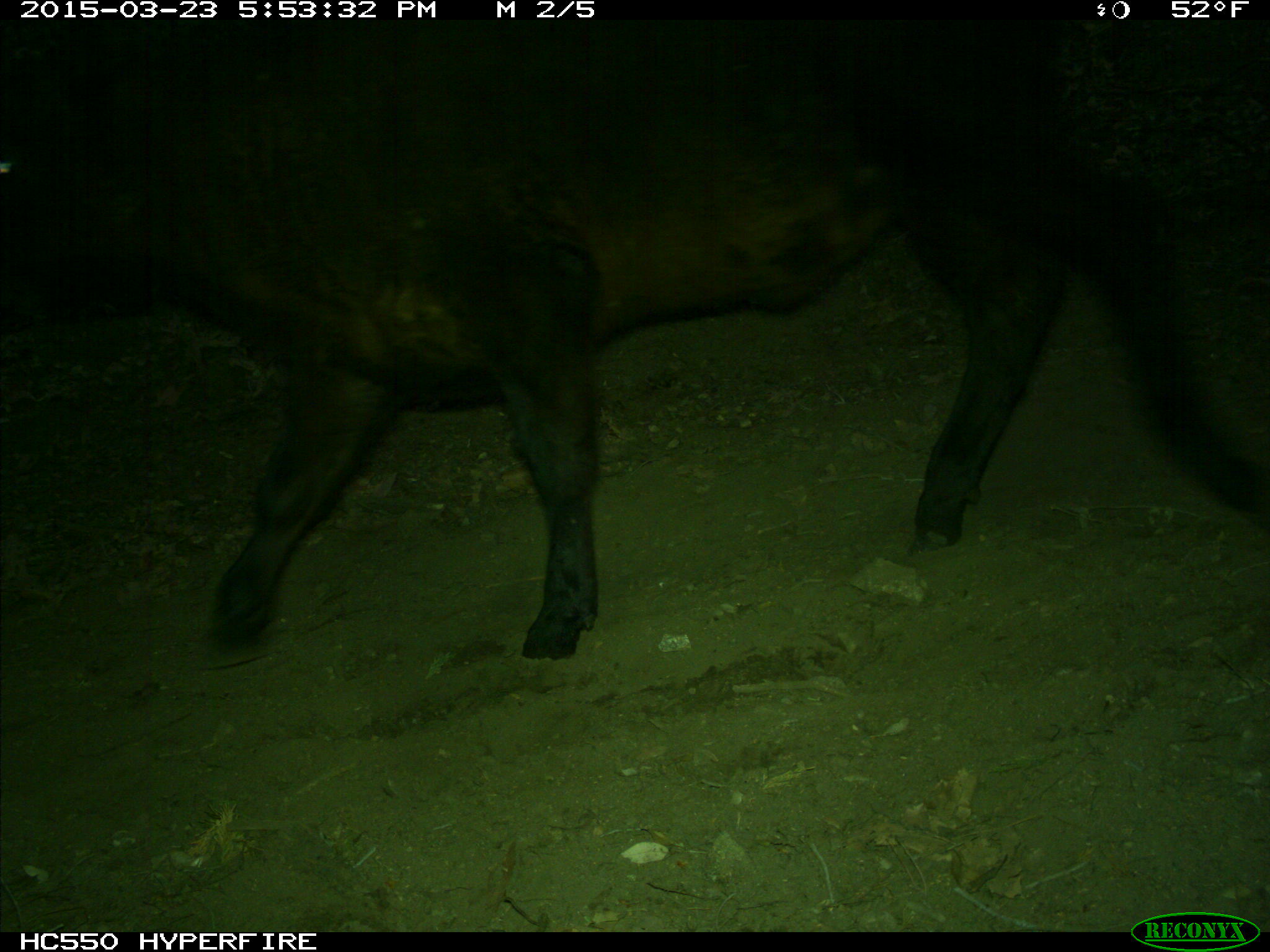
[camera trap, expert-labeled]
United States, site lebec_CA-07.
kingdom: Animalia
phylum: Chordata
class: Mammalia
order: Artiodactyla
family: Bovidae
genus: Bos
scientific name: Bos taurus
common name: domestic cow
Bos taurus (domestic cow).